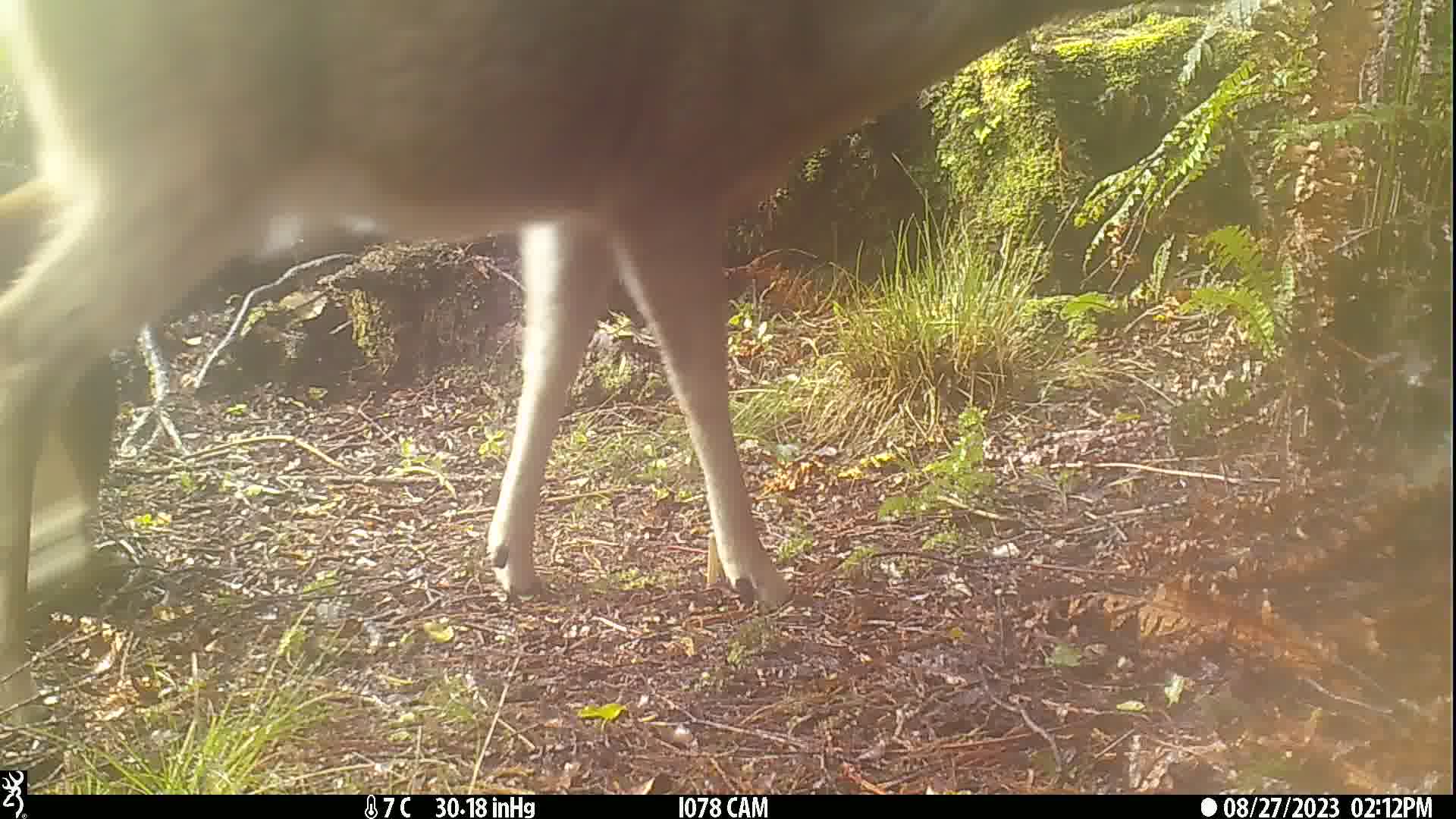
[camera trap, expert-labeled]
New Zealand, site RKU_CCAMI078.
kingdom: Animalia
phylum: Chordata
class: Mammalia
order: Artiodactyla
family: Cervidae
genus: Odocoileus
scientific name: Odocoileus virginianus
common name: white-tailed deer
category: white tailed deer